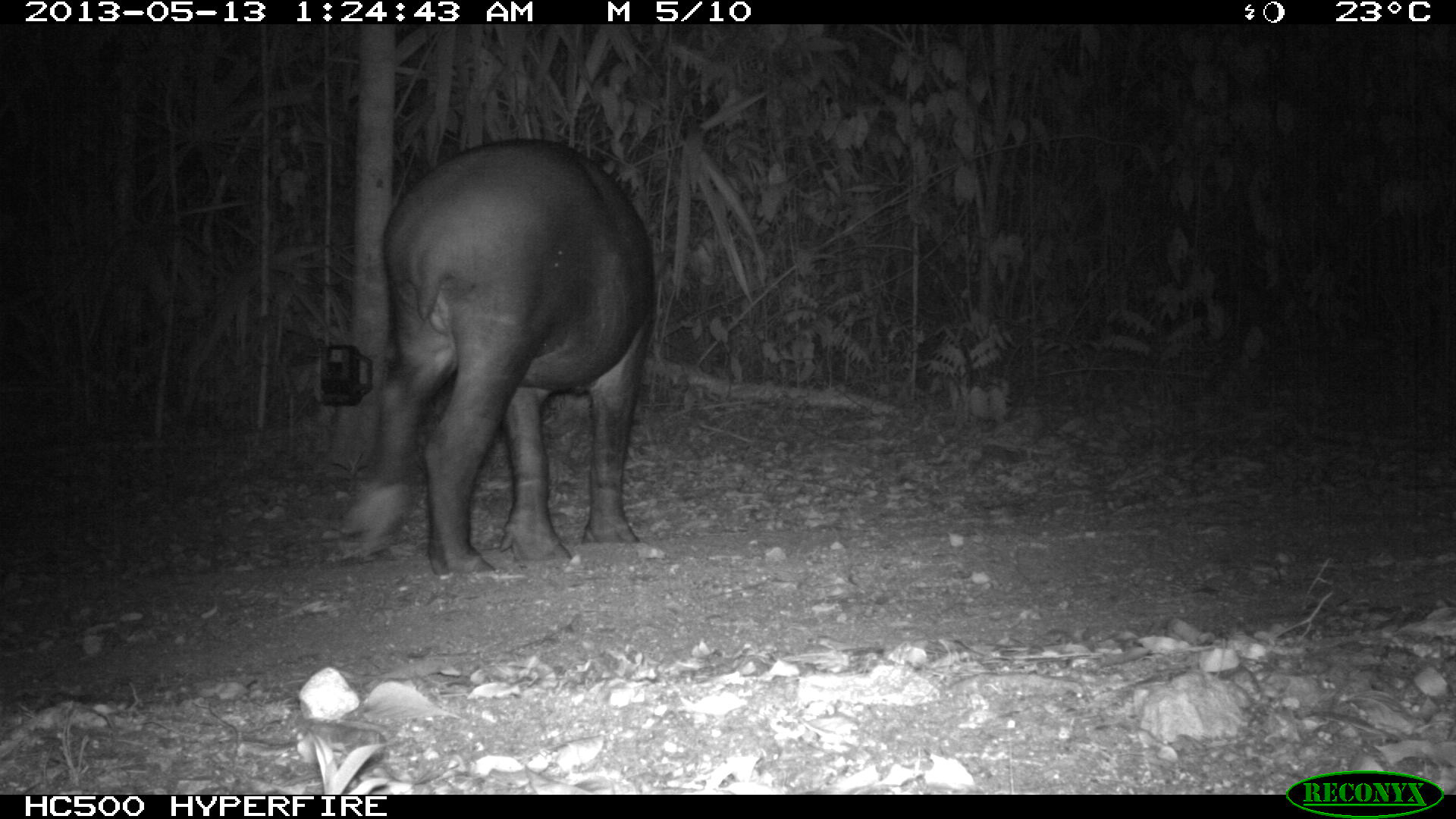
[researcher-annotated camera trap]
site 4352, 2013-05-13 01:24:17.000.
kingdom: Animalia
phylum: Chordata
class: Mammalia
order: Perissodactyla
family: Tapiridae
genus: Tapirus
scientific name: Tapirus bairdii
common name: baird's tapir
Tapirus bairdii (baird's tapir), count 2.